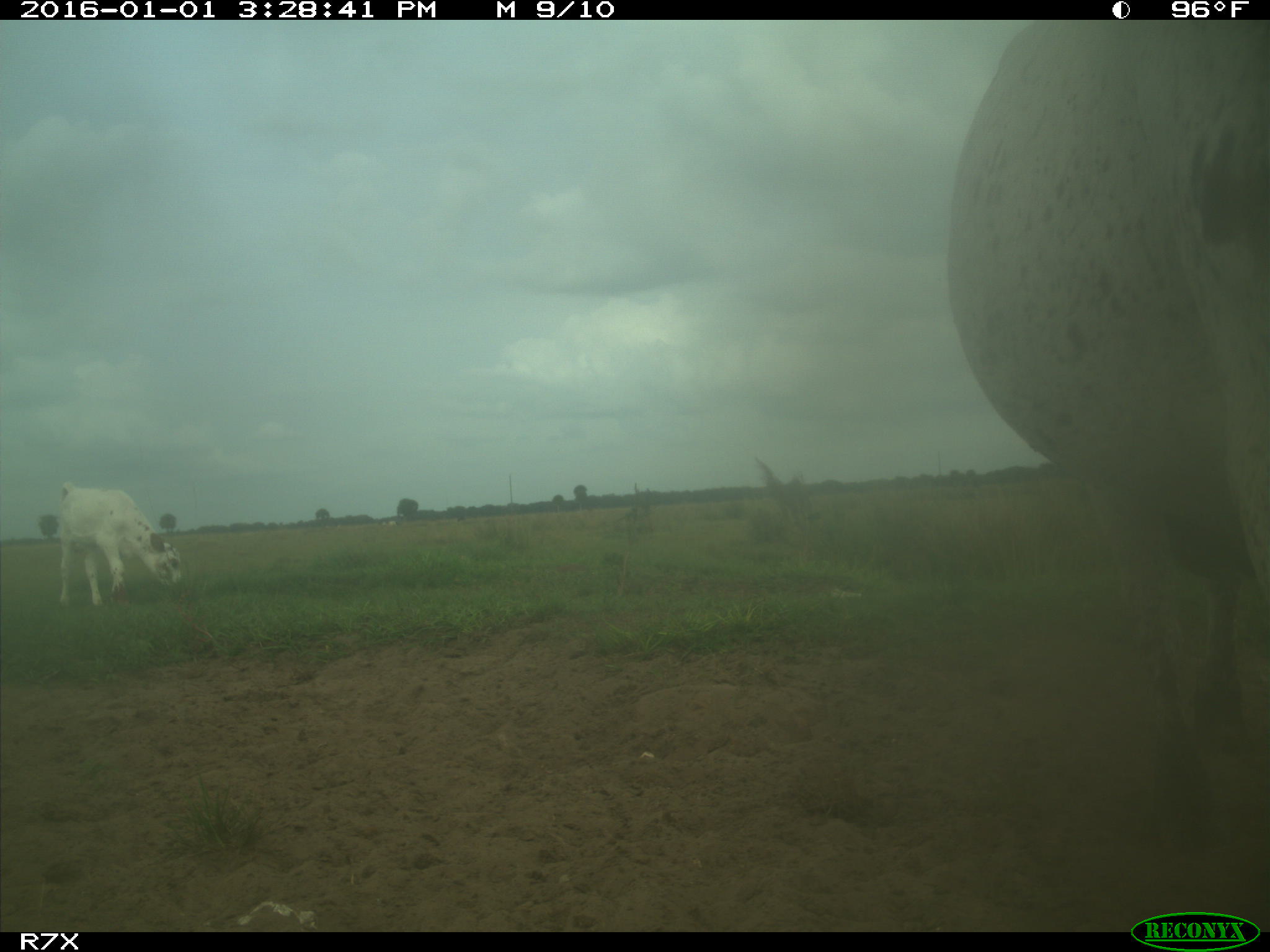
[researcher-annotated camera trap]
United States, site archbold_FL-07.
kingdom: Animalia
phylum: Chordata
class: Mammalia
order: Artiodactyla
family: Bovidae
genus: Bos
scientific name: Bos taurus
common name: domestic cow